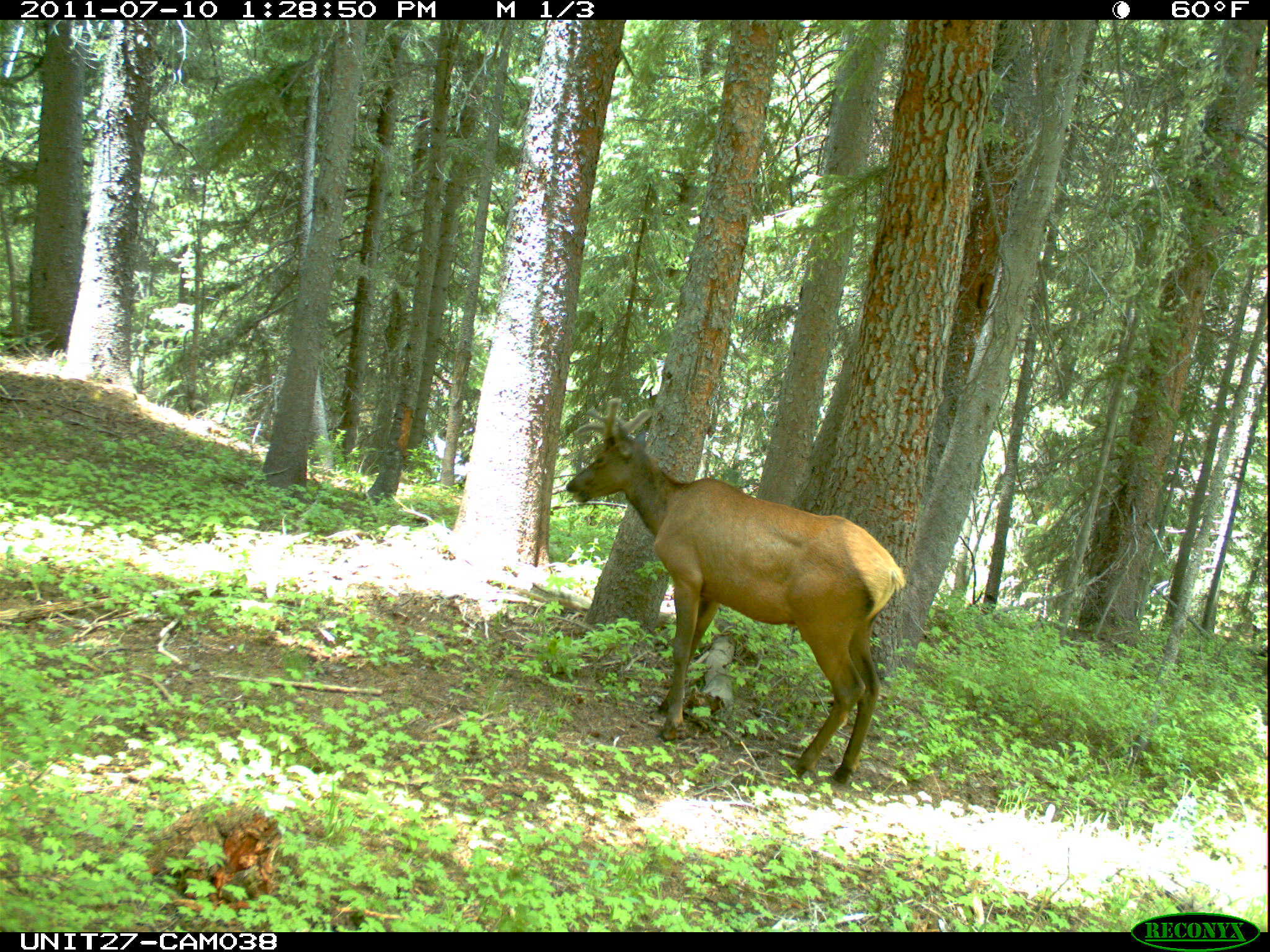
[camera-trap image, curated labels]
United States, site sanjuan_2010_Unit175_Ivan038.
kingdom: Animalia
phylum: Chordata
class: Mammalia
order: Artiodactyla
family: Cervidae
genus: Cervus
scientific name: Cervus elaphus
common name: red deer